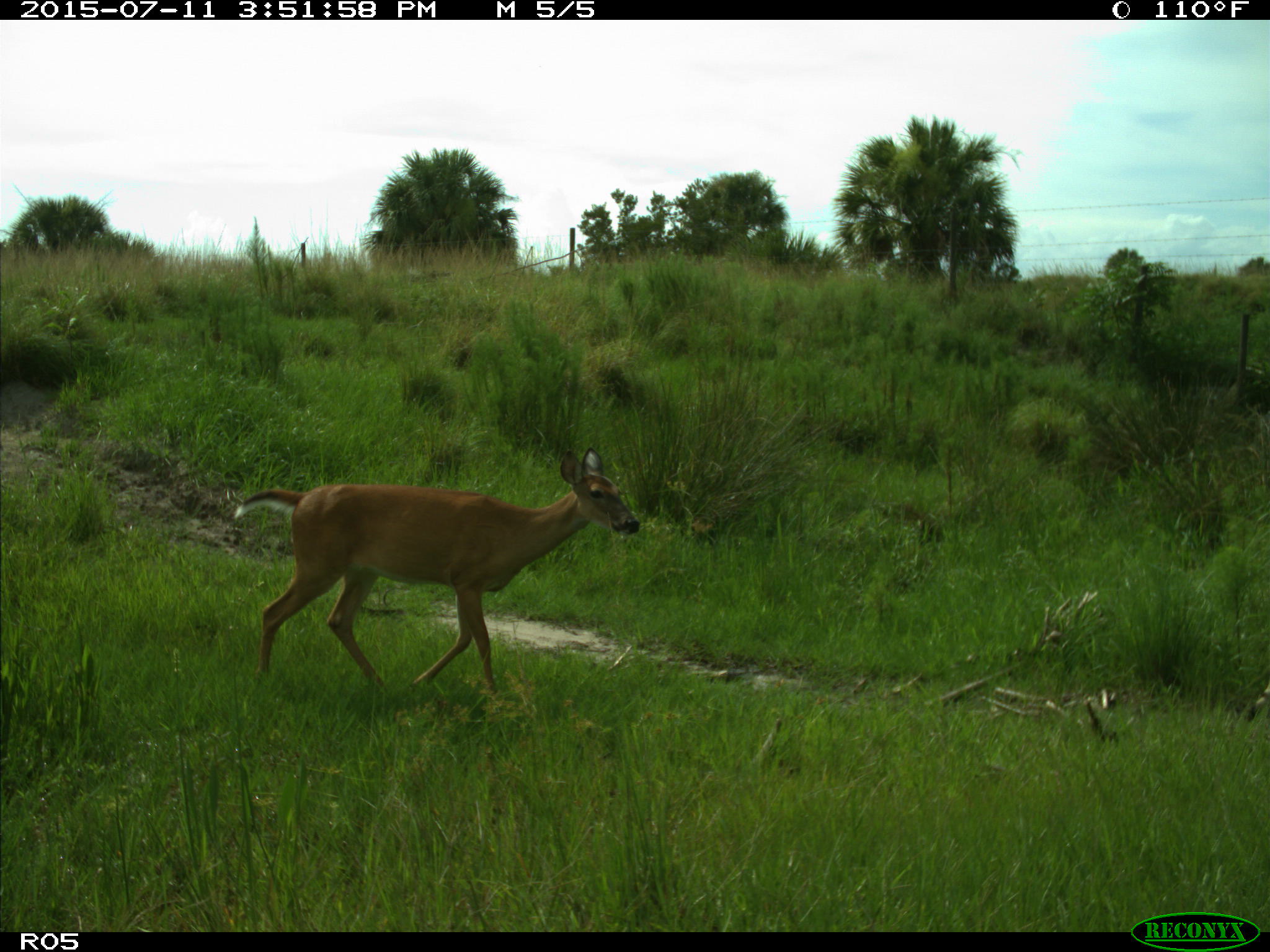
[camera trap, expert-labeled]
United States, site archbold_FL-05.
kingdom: Animalia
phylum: Chordata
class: Mammalia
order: Artiodactyla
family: Cervidae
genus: Odocoileus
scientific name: Odocoileus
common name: deer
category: unidentified deer